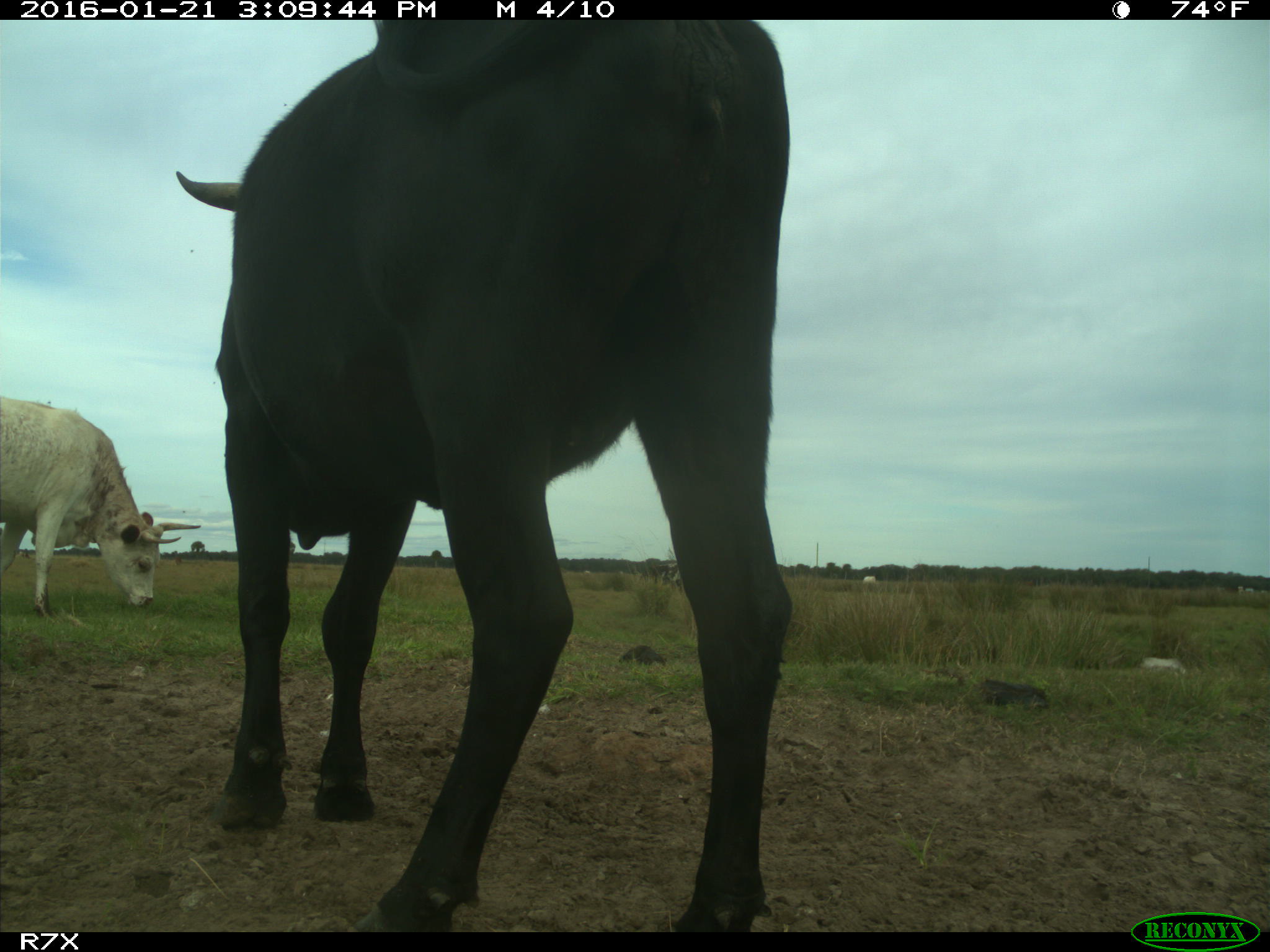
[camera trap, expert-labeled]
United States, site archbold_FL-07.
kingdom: Animalia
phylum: Chordata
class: Mammalia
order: Artiodactyla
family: Bovidae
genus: Bos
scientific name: Bos taurus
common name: domestic cow